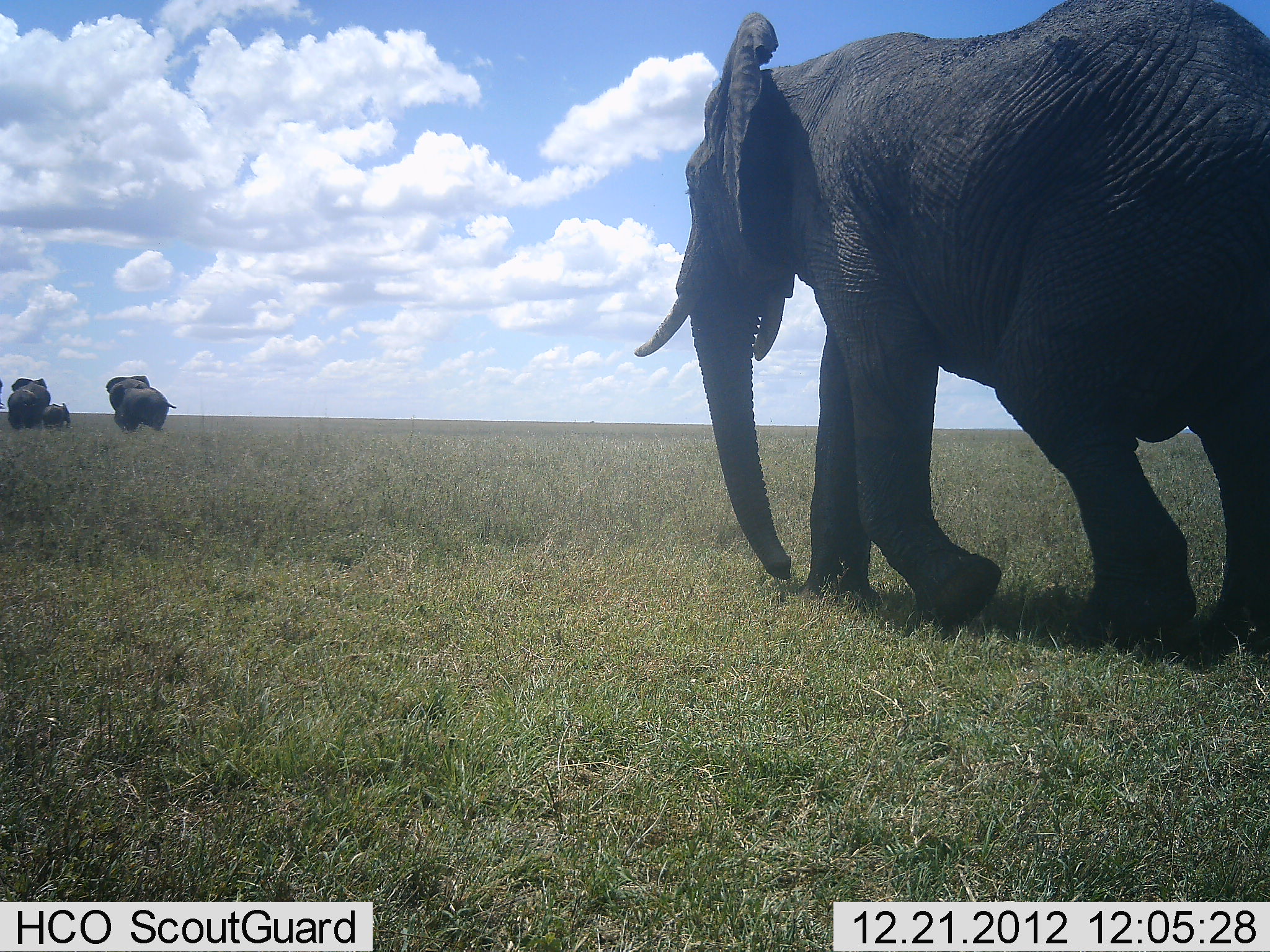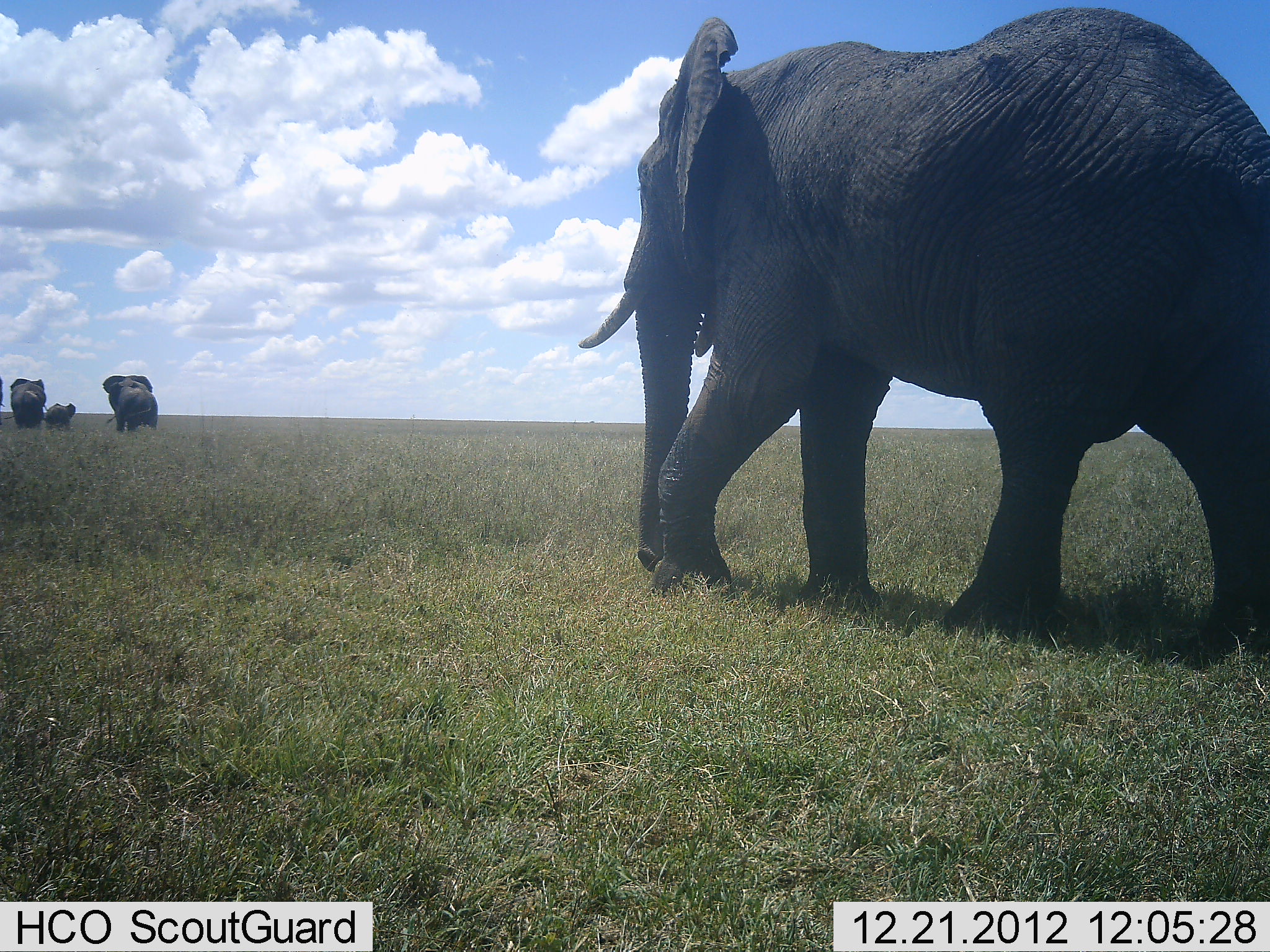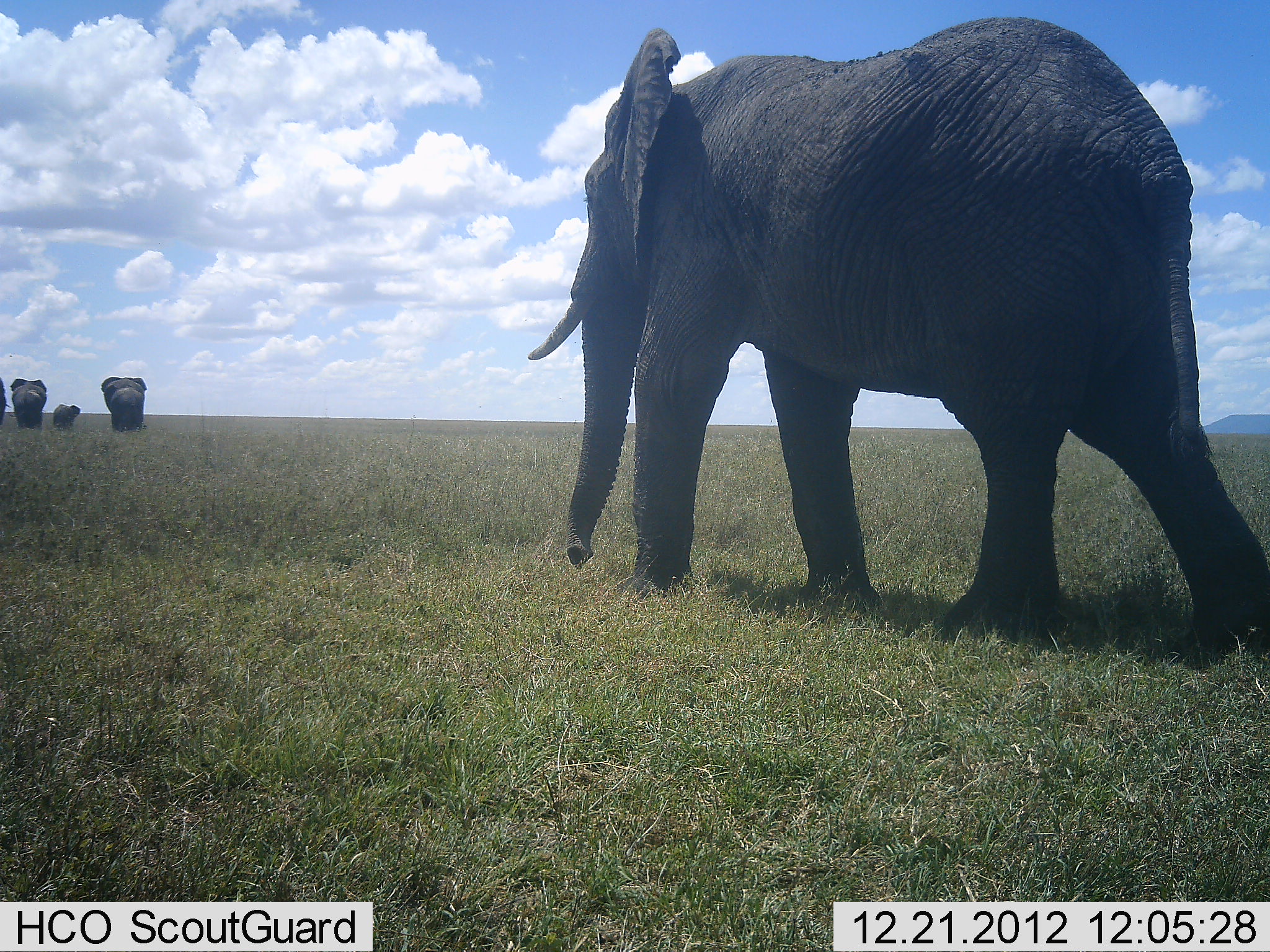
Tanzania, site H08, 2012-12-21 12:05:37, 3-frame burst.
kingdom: Animalia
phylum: Chordata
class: Mammalia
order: Proboscidea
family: Elephantidae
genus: Loxodonta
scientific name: Loxodonta africana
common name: african bush elephant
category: elephant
Elephant (african bush elephant) (Loxodonta africana), count 5. Behavior (volunteer vote fractions): standing 6%, resting 0%, moving 97%, interacting 0%. Young present (vote fraction): 68%. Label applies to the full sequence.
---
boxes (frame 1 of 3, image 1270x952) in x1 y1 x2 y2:
animal: 634 0 1270 654; 106 374 177 434; 9 377 52 429; 44 403 71 428; 0 378 6 410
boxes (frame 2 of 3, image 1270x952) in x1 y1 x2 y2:
animal: 576 6 1270 640; 102 374 159 432; 4 377 47 427; 46 403 78 431; 0 376 6 409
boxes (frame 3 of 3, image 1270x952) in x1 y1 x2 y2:
animal: 526 15 1270 649; 101 376 147 431; 10 377 47 426; 52 404 81 430; 0 378 7 425